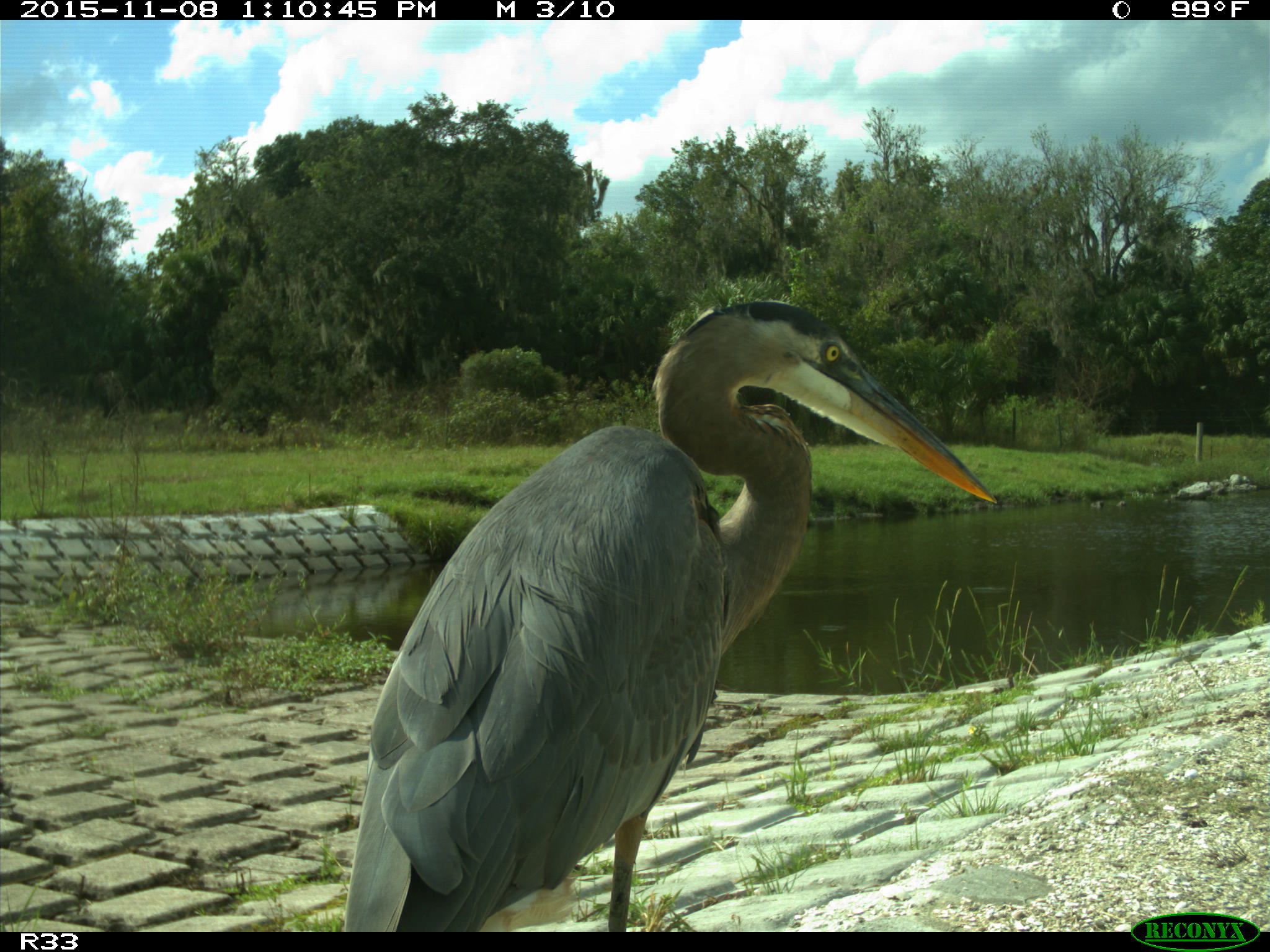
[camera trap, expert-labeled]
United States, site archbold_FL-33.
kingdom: Animalia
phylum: Chordata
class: Aves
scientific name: Aves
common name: birds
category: unidentified bird